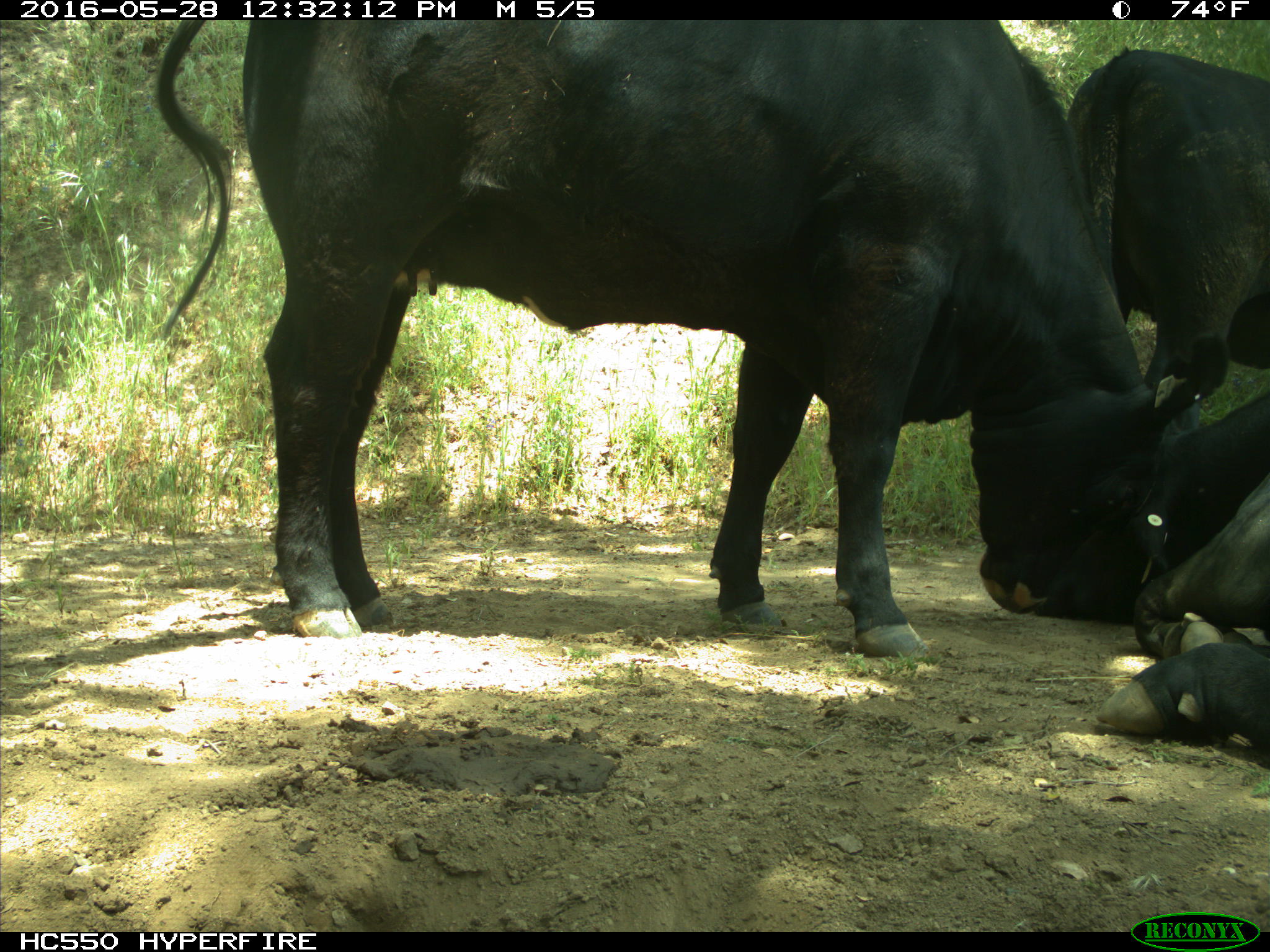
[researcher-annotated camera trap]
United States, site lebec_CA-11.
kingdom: Animalia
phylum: Chordata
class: Mammalia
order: Artiodactyla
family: Bovidae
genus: Bos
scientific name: Bos taurus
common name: domestic cow